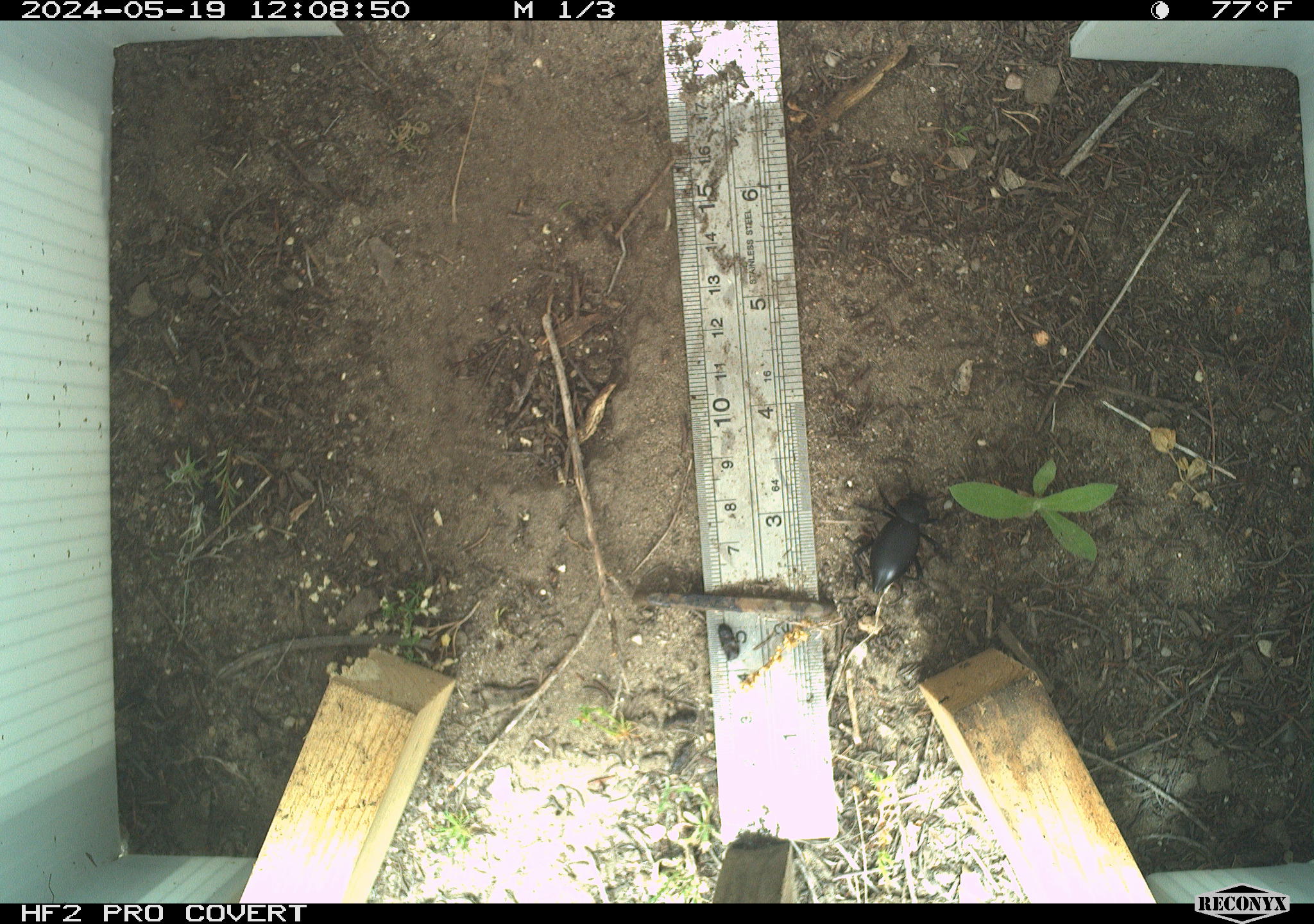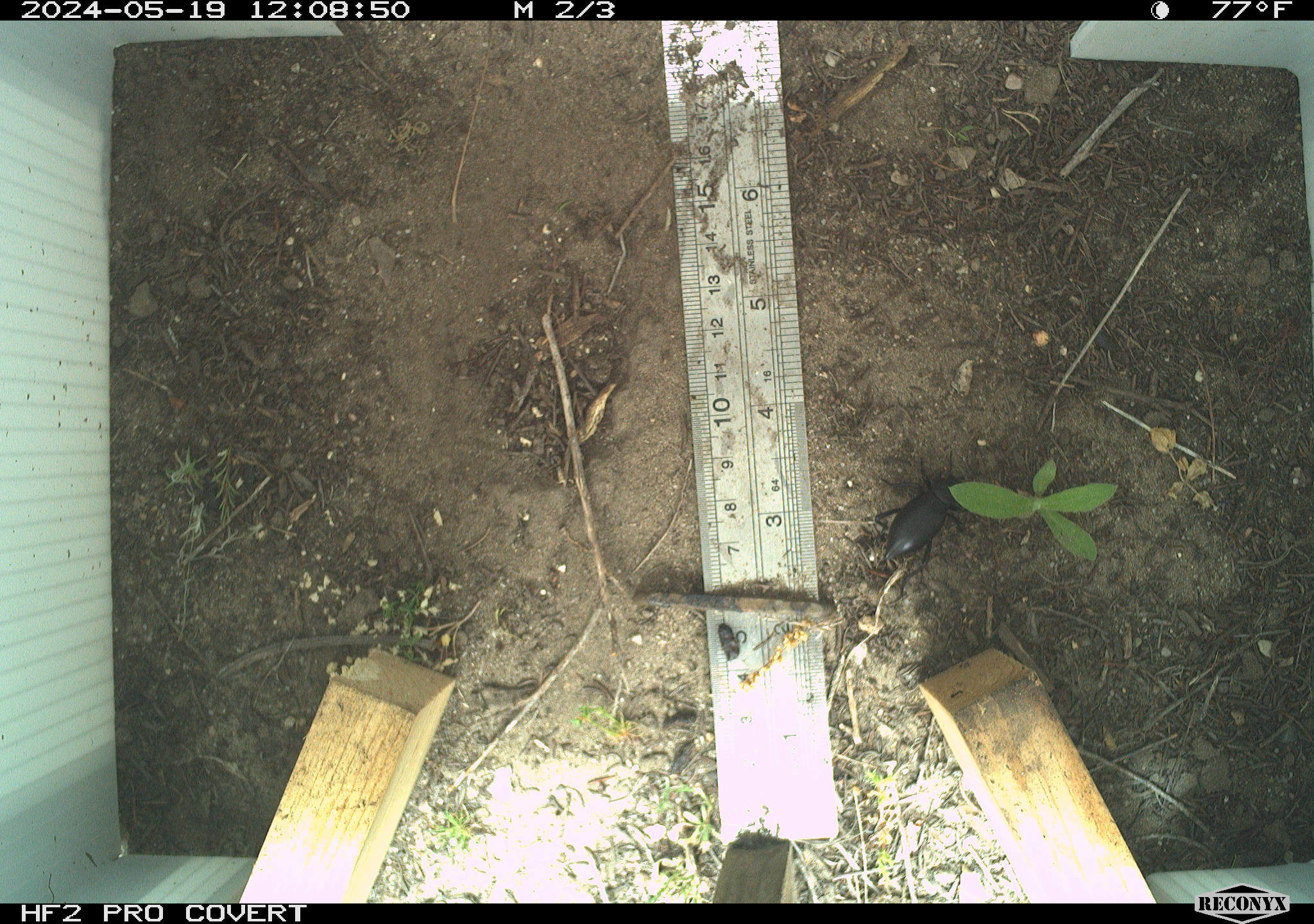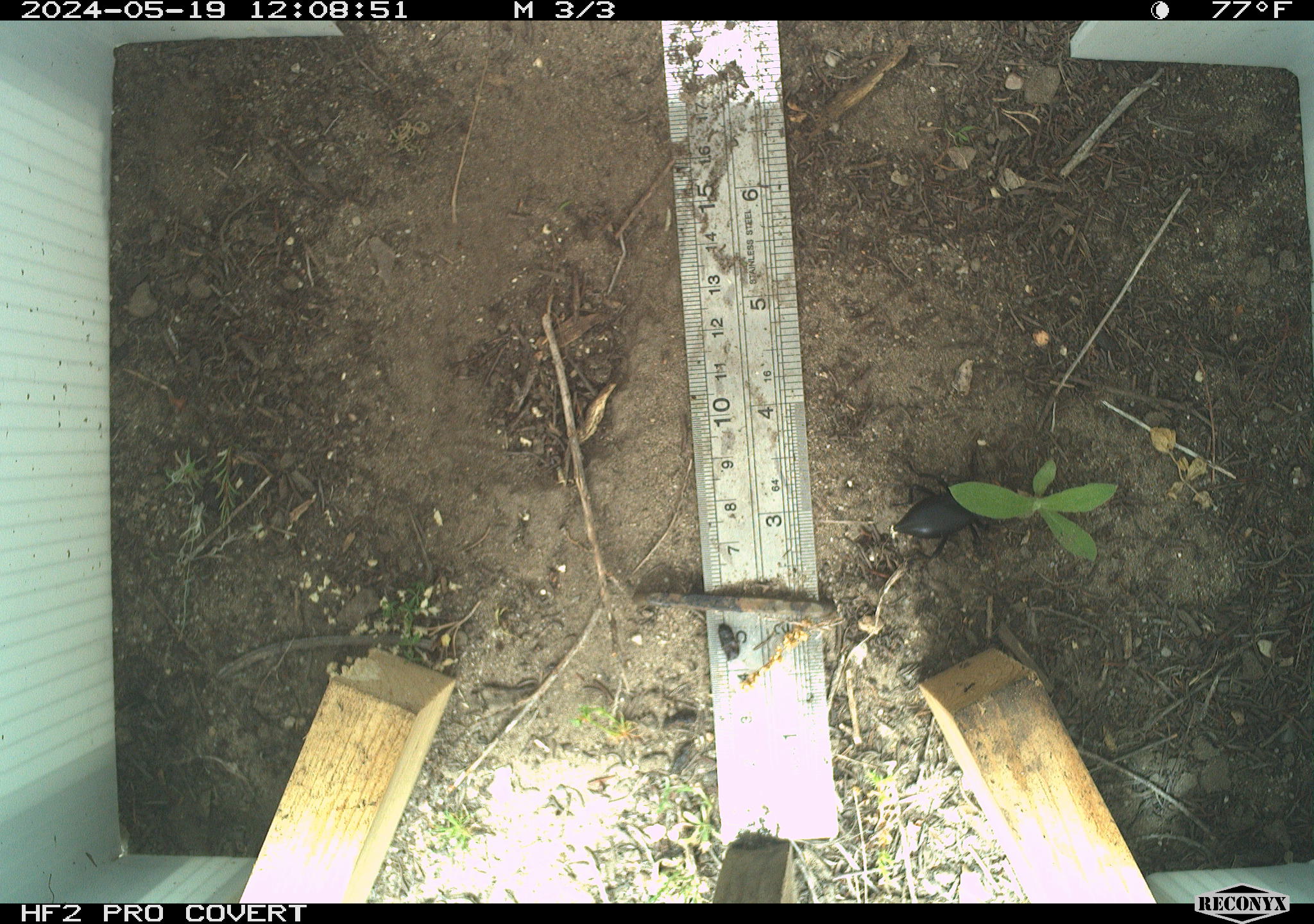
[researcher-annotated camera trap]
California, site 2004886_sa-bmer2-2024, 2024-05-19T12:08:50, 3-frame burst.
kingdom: Animalia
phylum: Arthropoda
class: Insecta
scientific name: Insecta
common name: insect